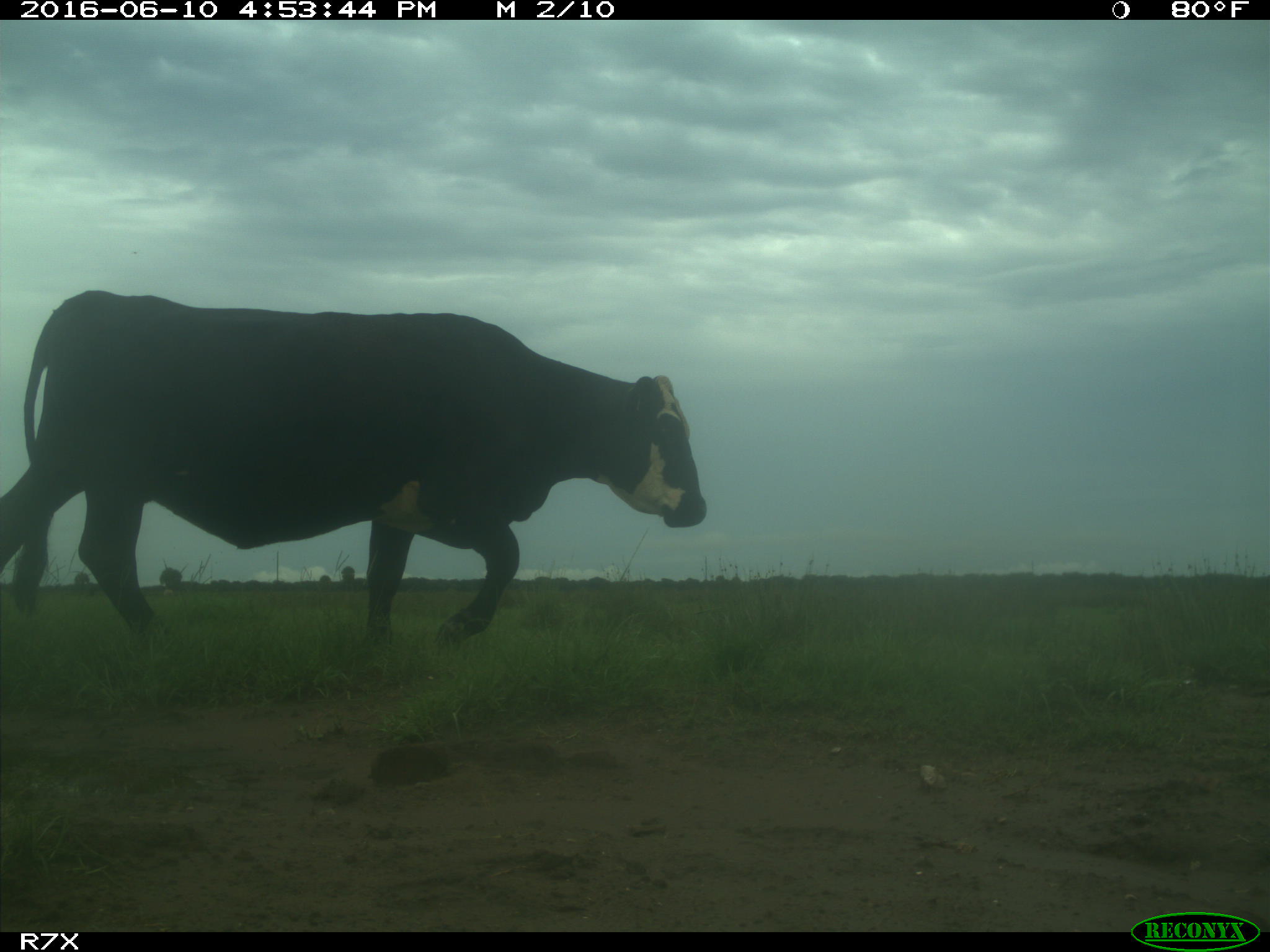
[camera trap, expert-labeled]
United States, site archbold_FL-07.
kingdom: Animalia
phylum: Chordata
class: Mammalia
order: Artiodactyla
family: Bovidae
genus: Bos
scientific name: Bos taurus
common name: domestic cow